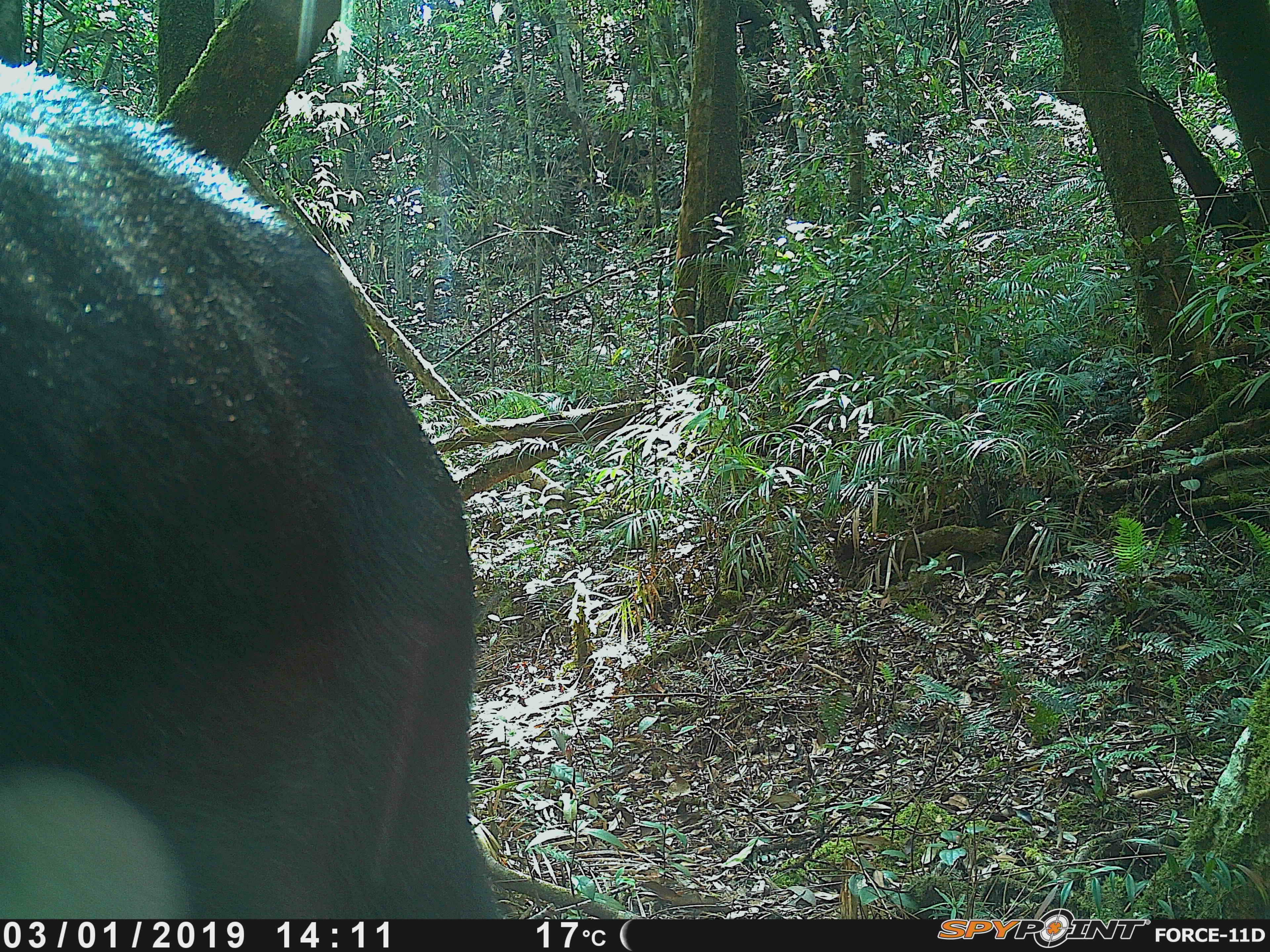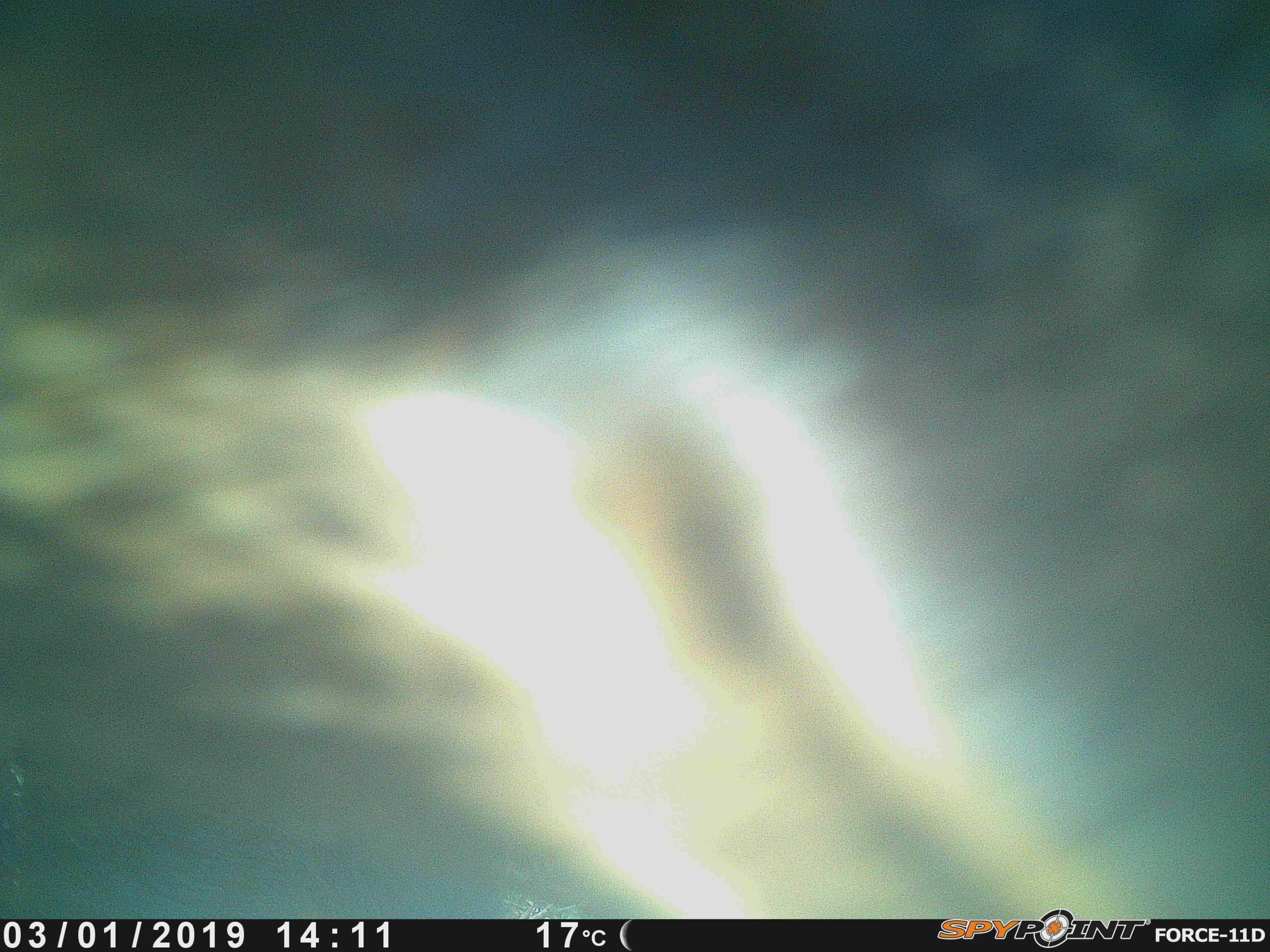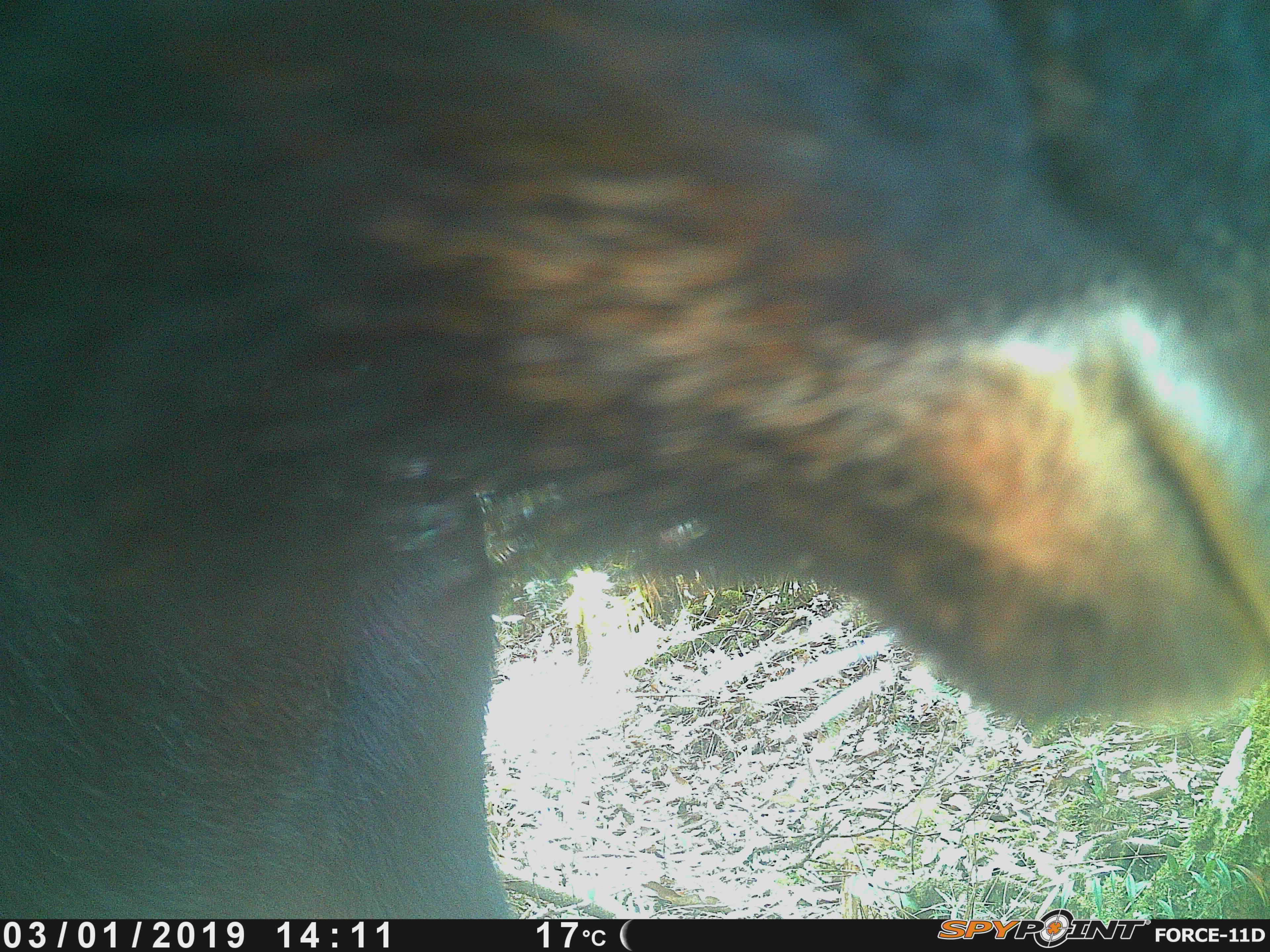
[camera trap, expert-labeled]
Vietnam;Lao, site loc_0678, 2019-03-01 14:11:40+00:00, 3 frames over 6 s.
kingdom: Animalia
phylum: Chordata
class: Mammalia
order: Artiodactyla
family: Bovidae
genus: Capricornis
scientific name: Capricornis sumatraensis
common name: chinese serow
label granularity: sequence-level